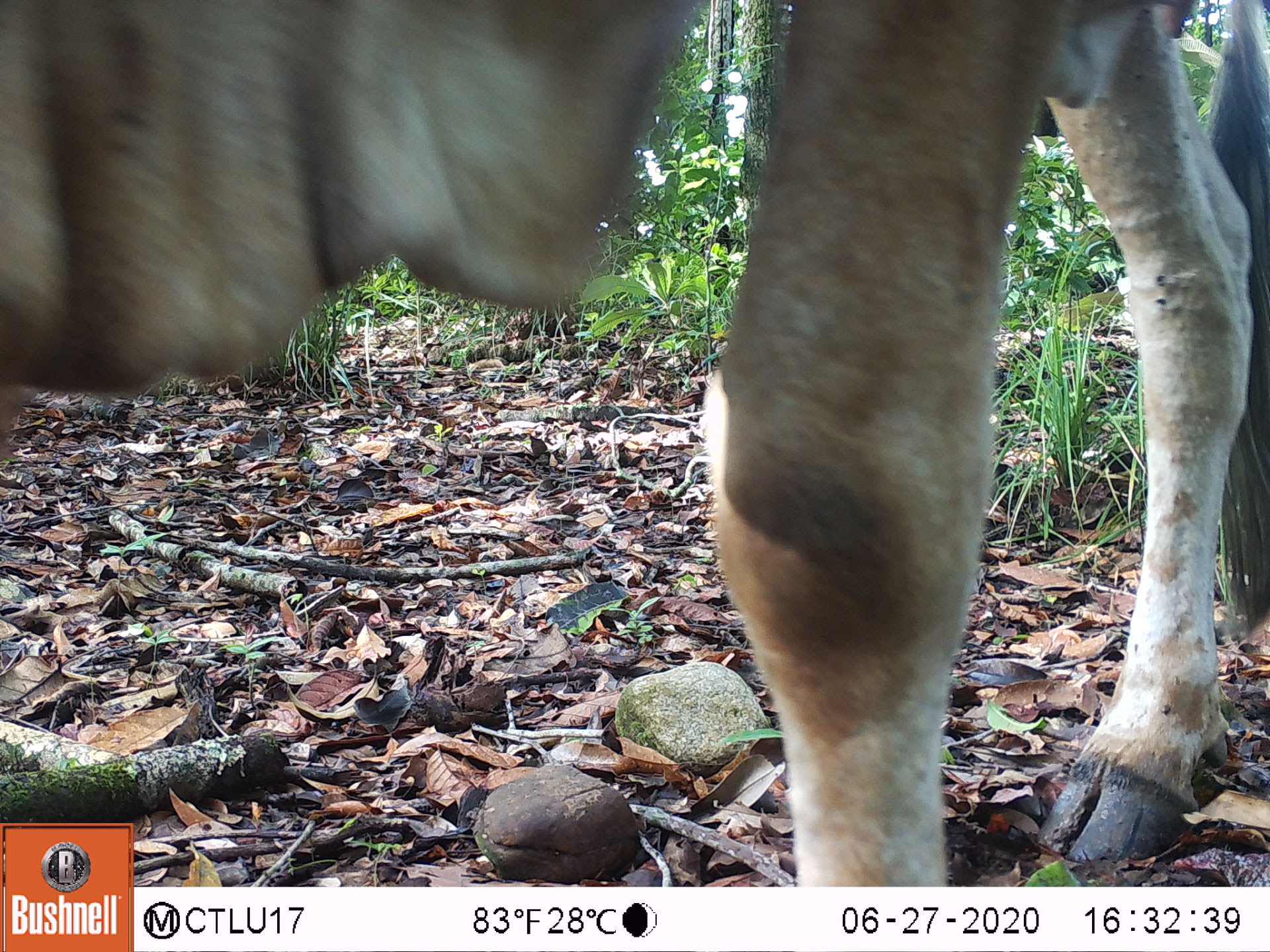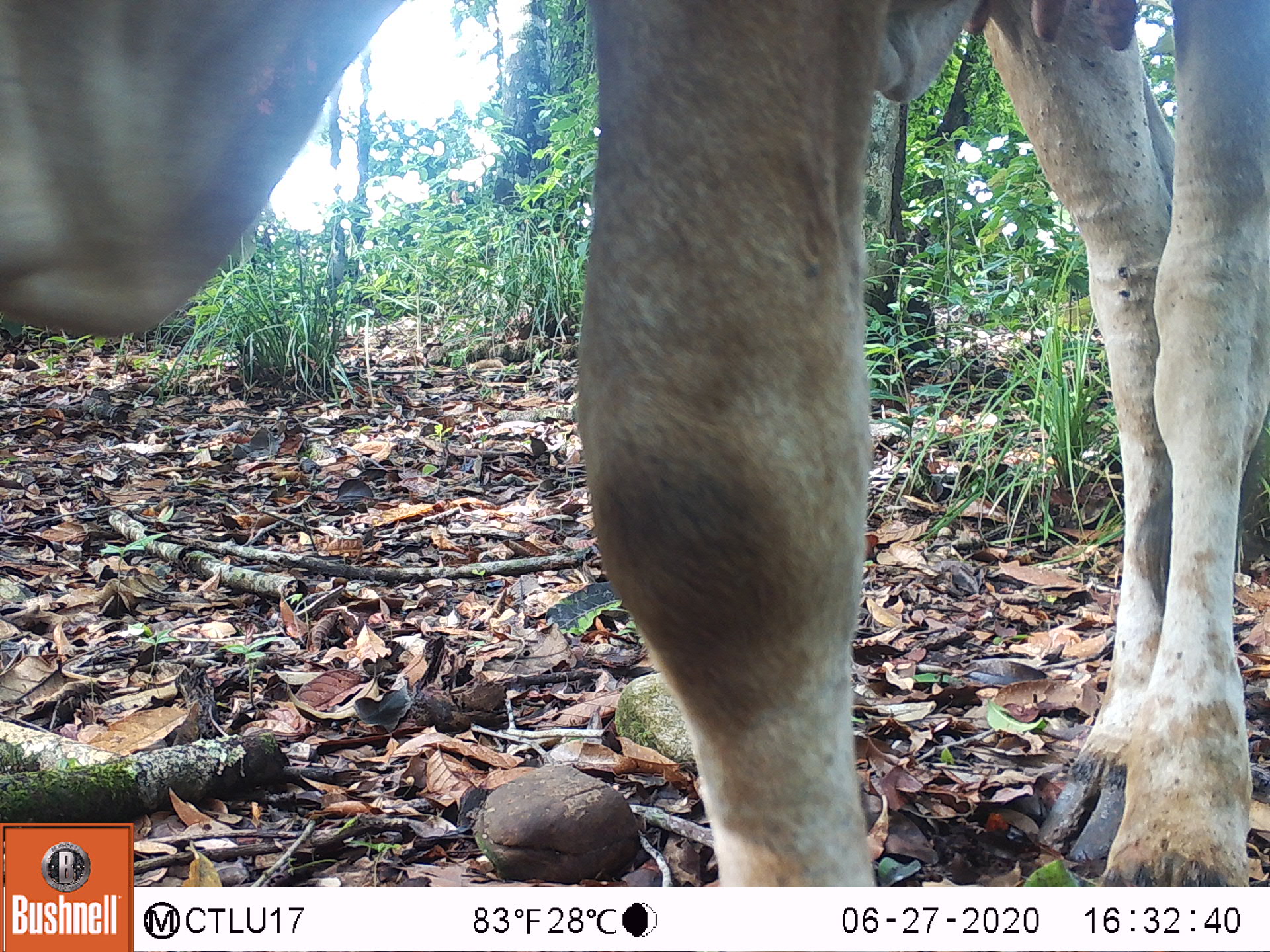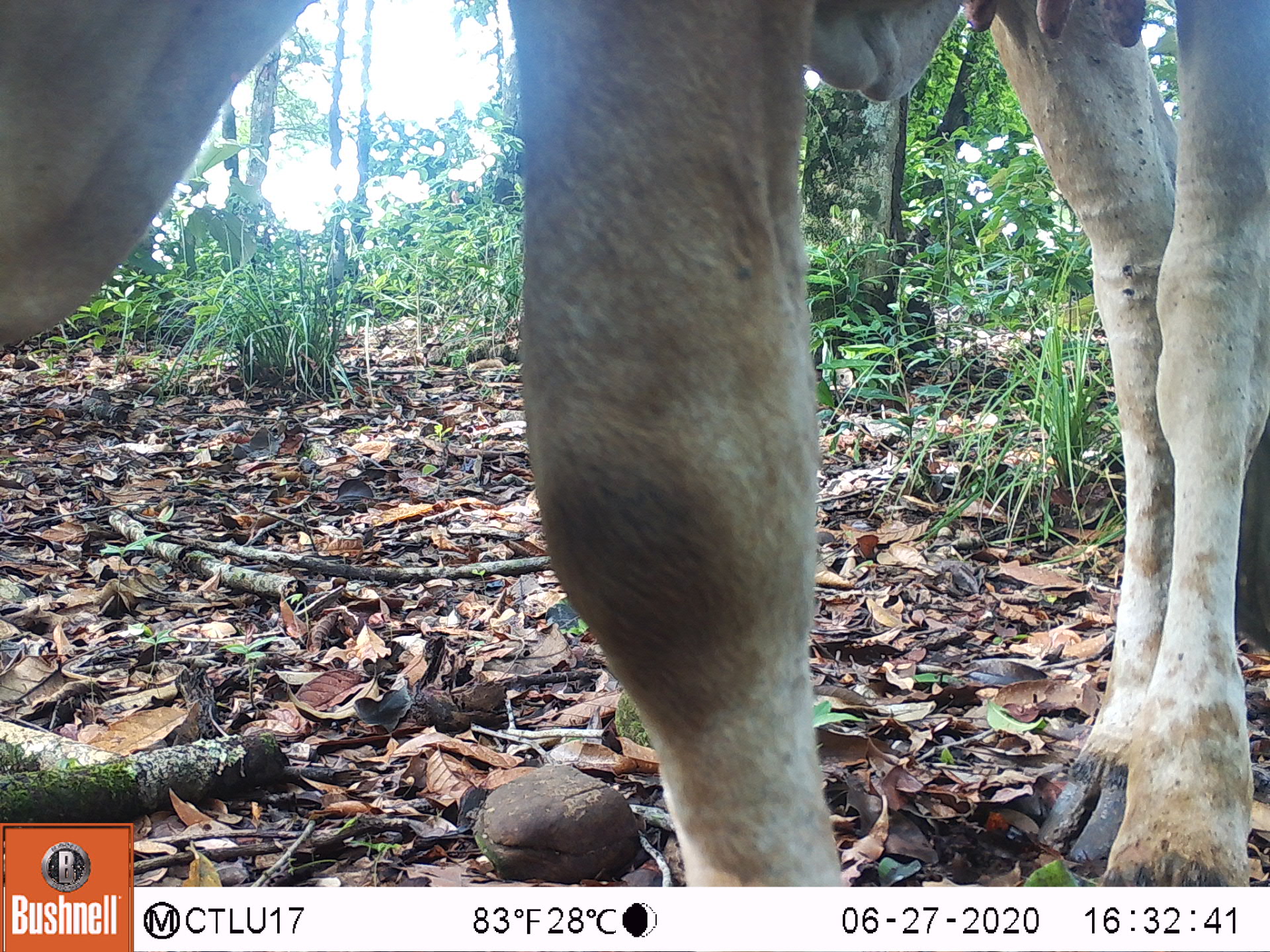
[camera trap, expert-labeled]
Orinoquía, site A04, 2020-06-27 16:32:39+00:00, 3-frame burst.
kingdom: Animalia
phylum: Chordata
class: Mammalia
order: Artiodactyla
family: Bovidae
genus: Bos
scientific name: Bos taurus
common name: cow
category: cattle